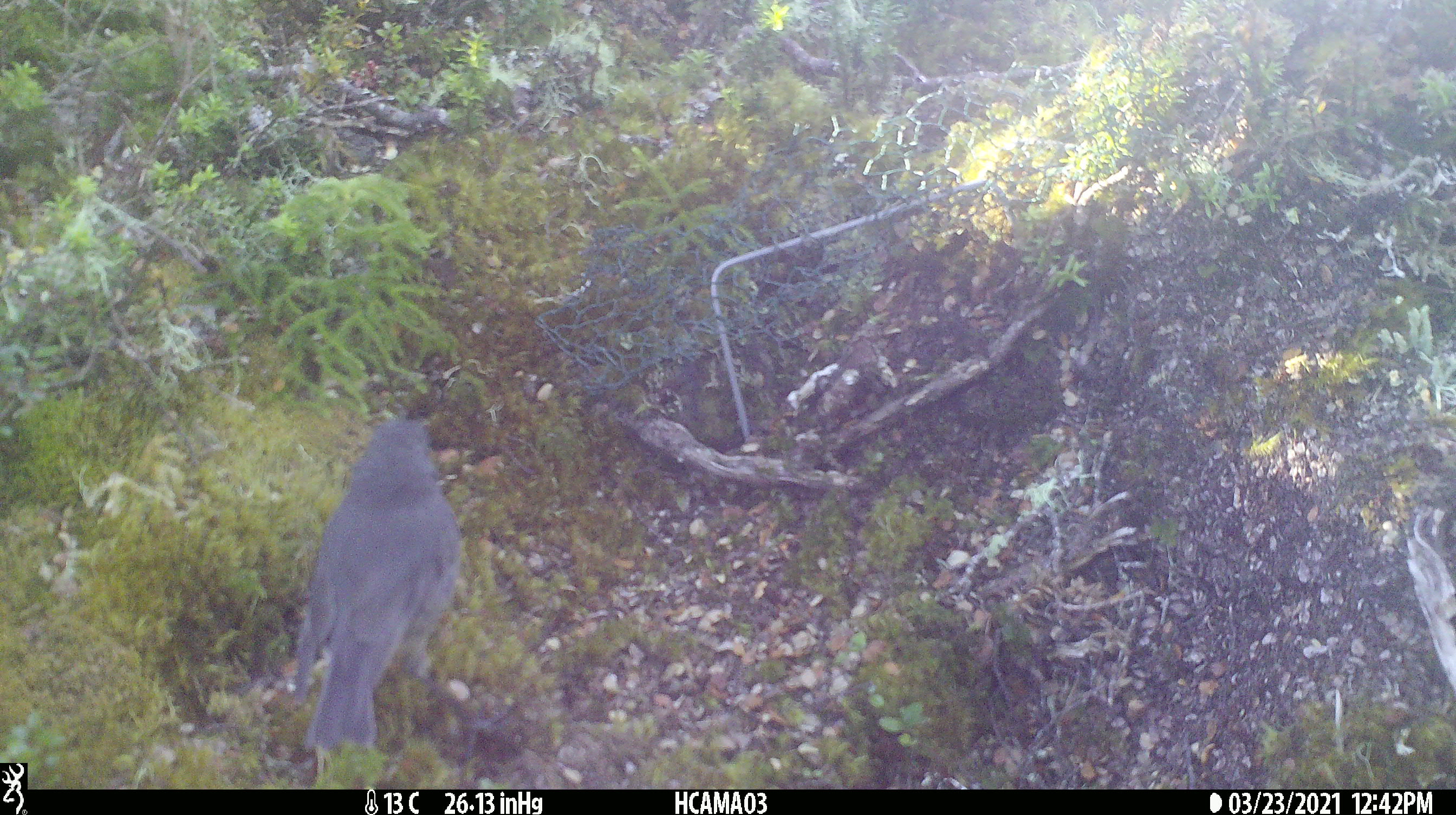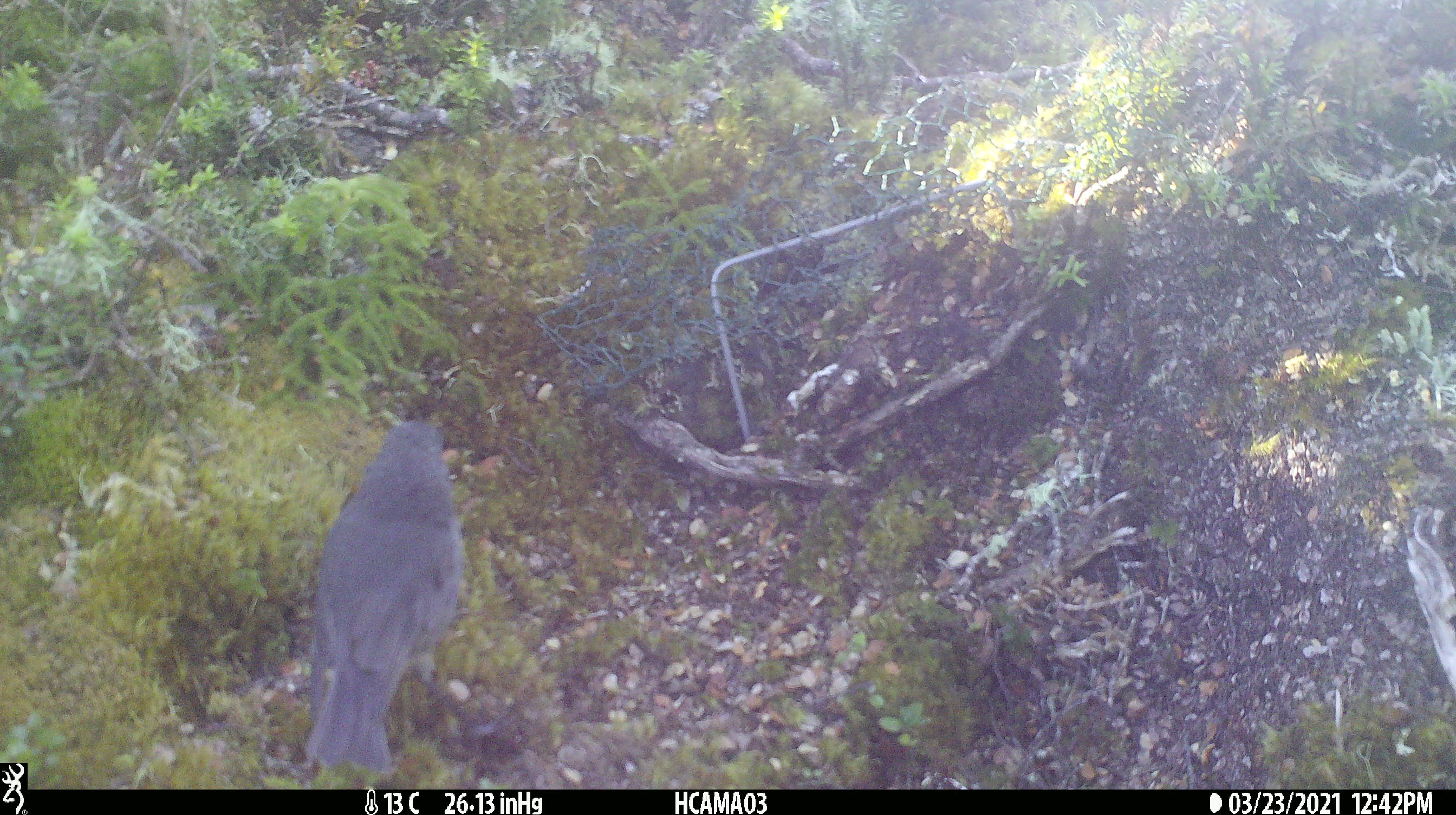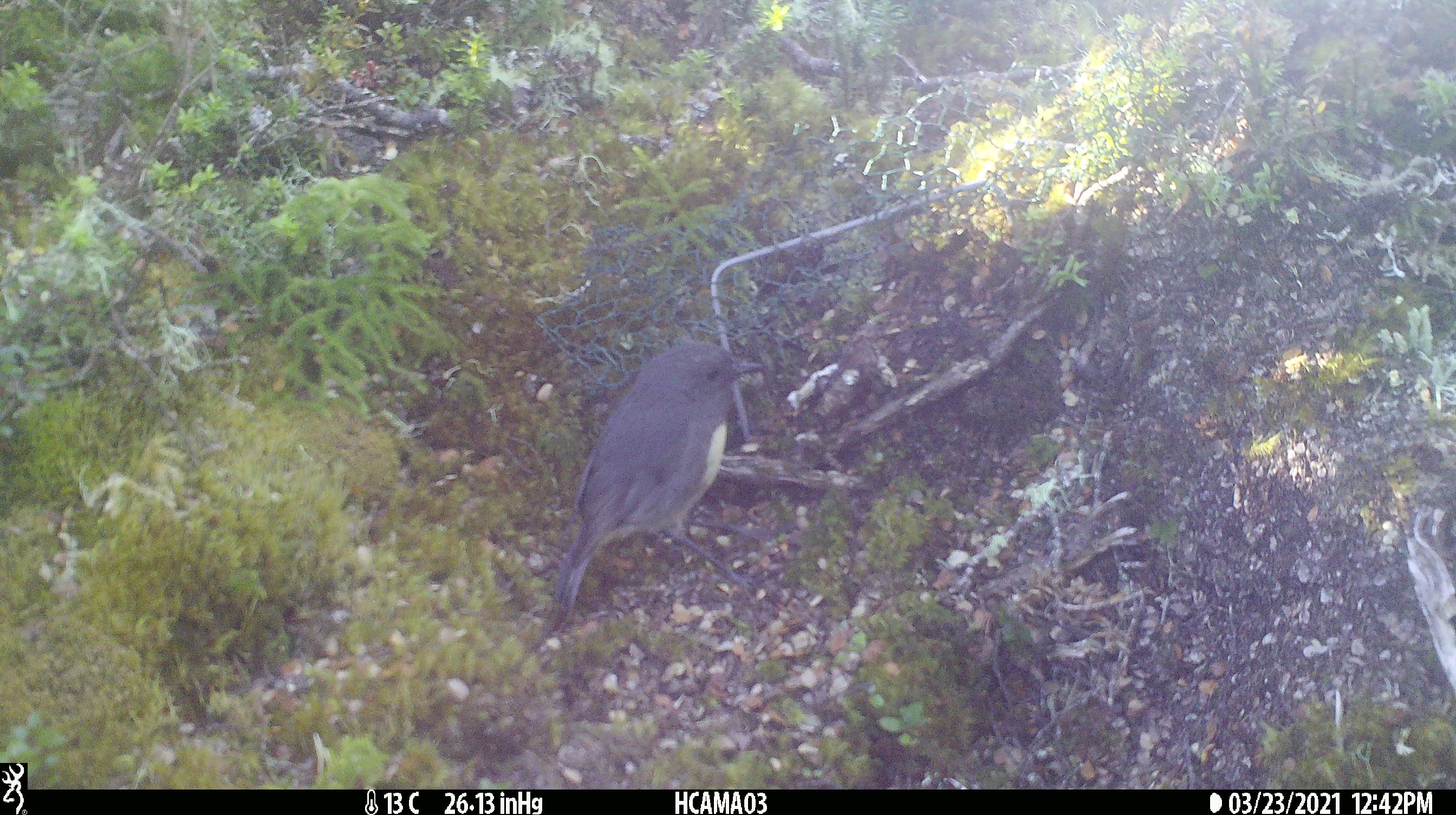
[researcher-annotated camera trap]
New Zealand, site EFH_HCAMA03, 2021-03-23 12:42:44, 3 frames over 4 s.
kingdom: Animalia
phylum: Chordata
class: Aves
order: Passeriformes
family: Petroicidae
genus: Petroica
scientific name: Petroica australis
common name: new zealand robin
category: robin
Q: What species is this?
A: Robin (new zealand robin) (Petroica australis).